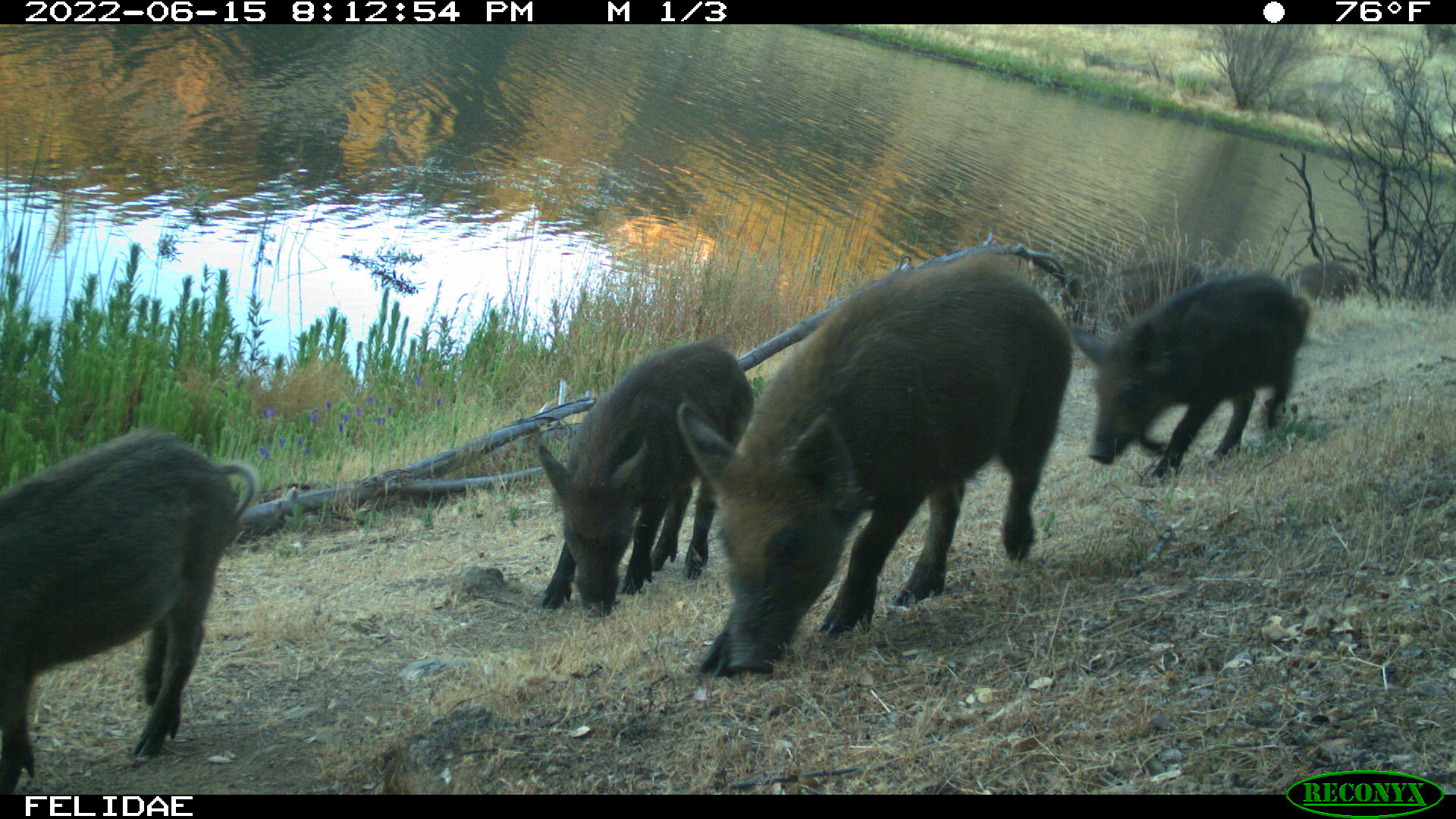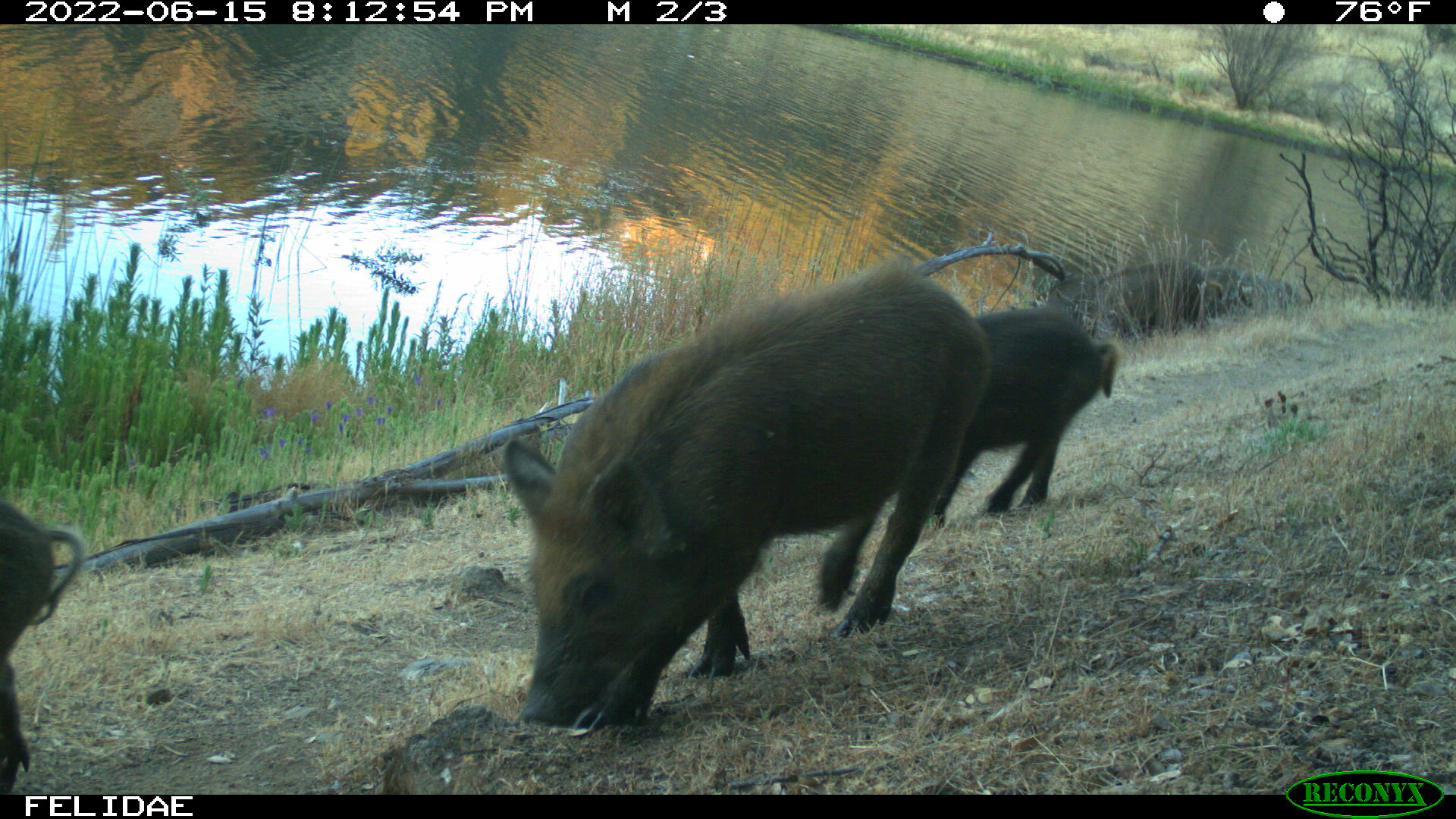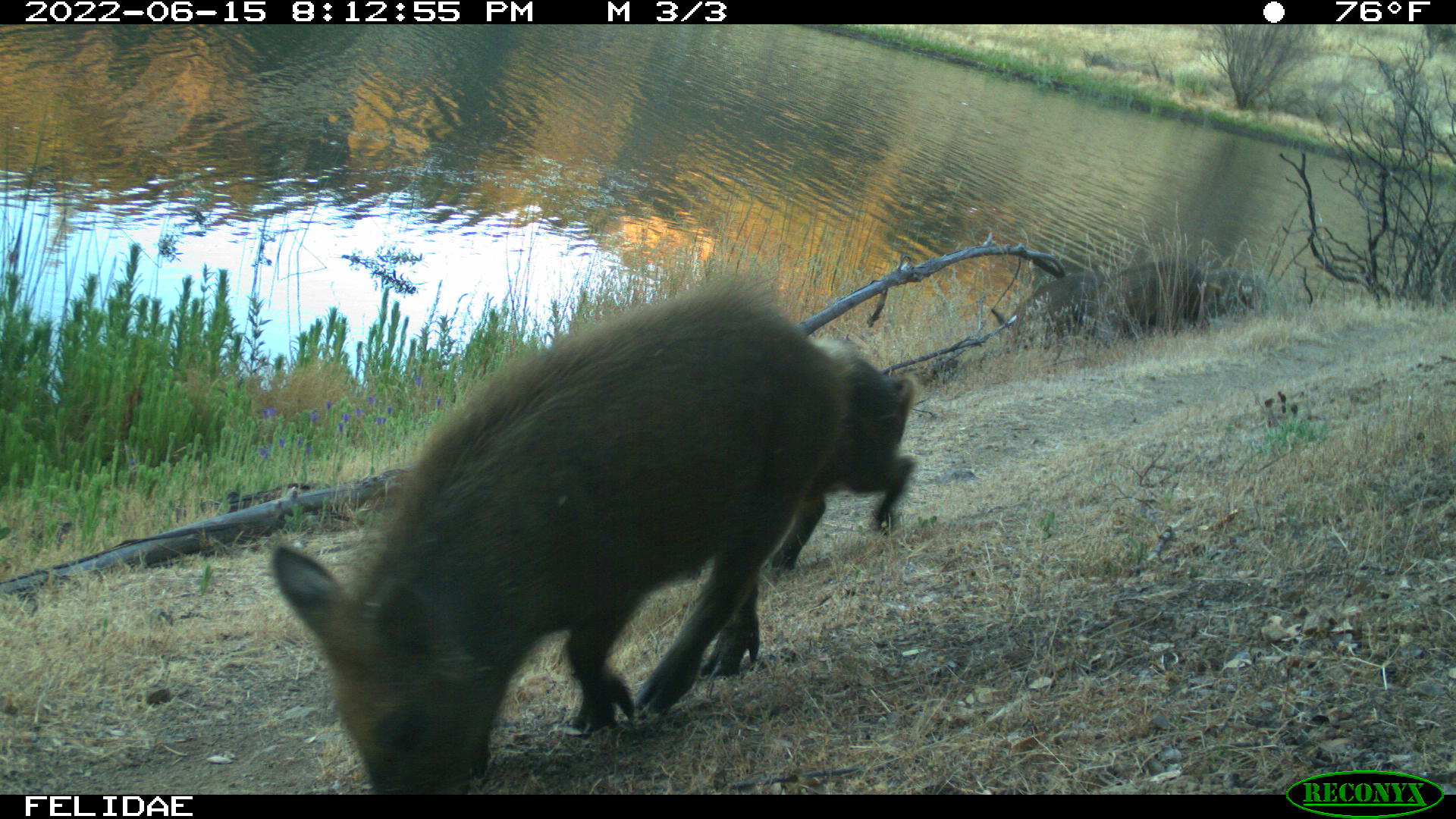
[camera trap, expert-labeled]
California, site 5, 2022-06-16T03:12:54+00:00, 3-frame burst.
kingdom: Animalia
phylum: Chordata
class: Mammalia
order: Artiodactyla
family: Suidae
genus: Sus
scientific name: Sus scrofa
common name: wild boar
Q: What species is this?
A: Wild boar (Sus scrofa).